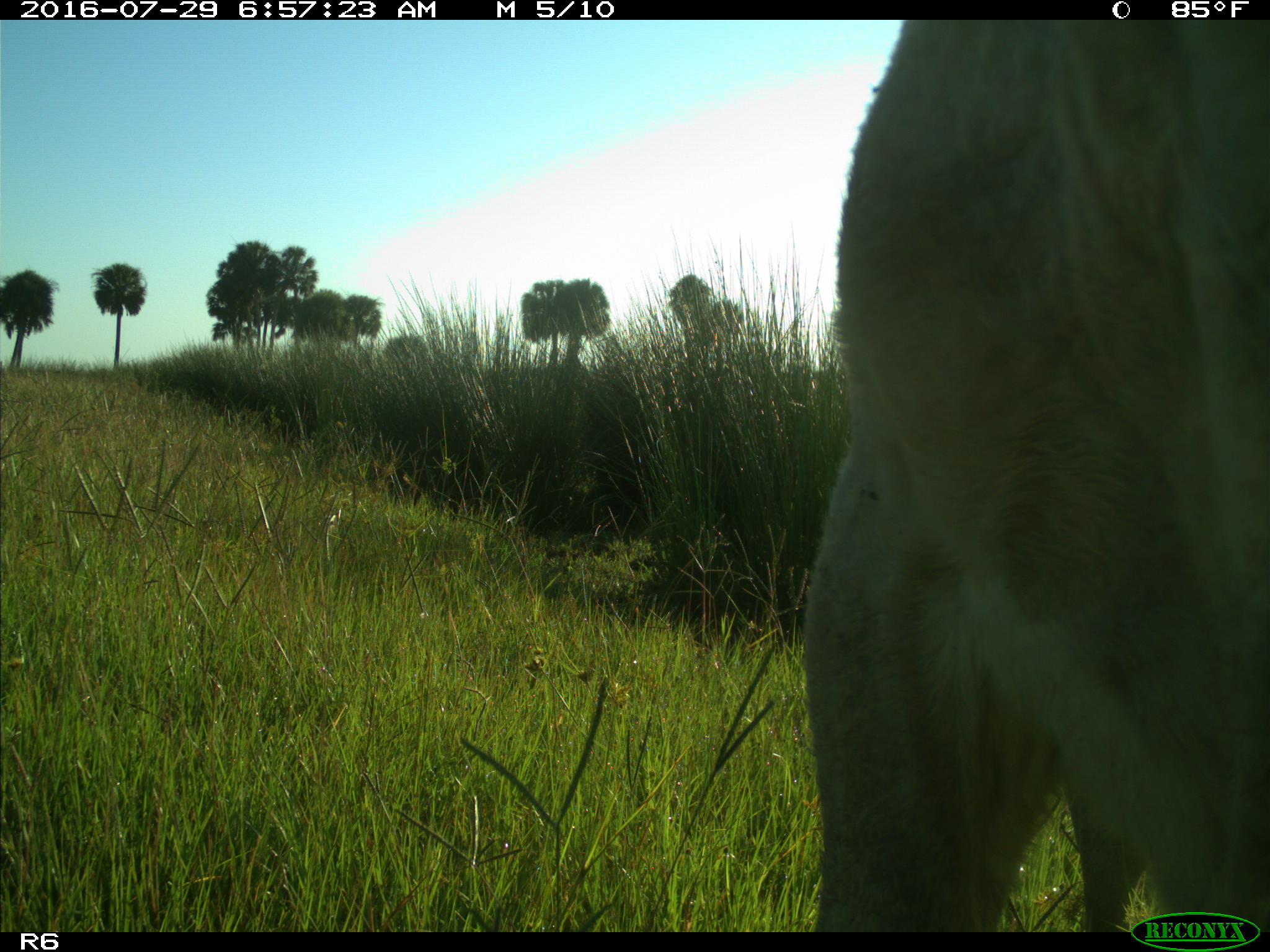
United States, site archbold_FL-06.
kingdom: Animalia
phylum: Chordata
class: Mammalia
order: Artiodactyla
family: Bovidae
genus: Bos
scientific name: Bos taurus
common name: domestic cow